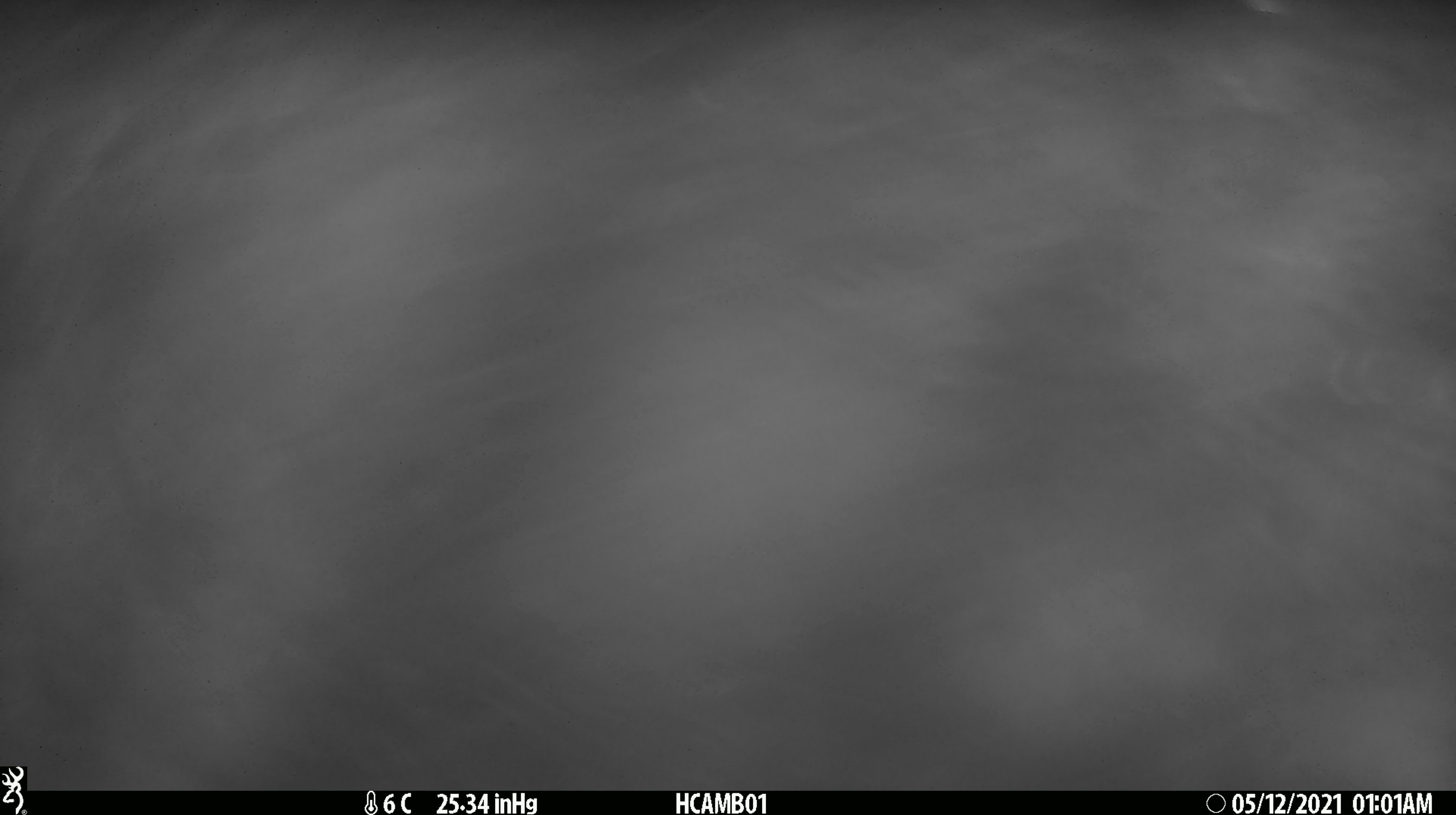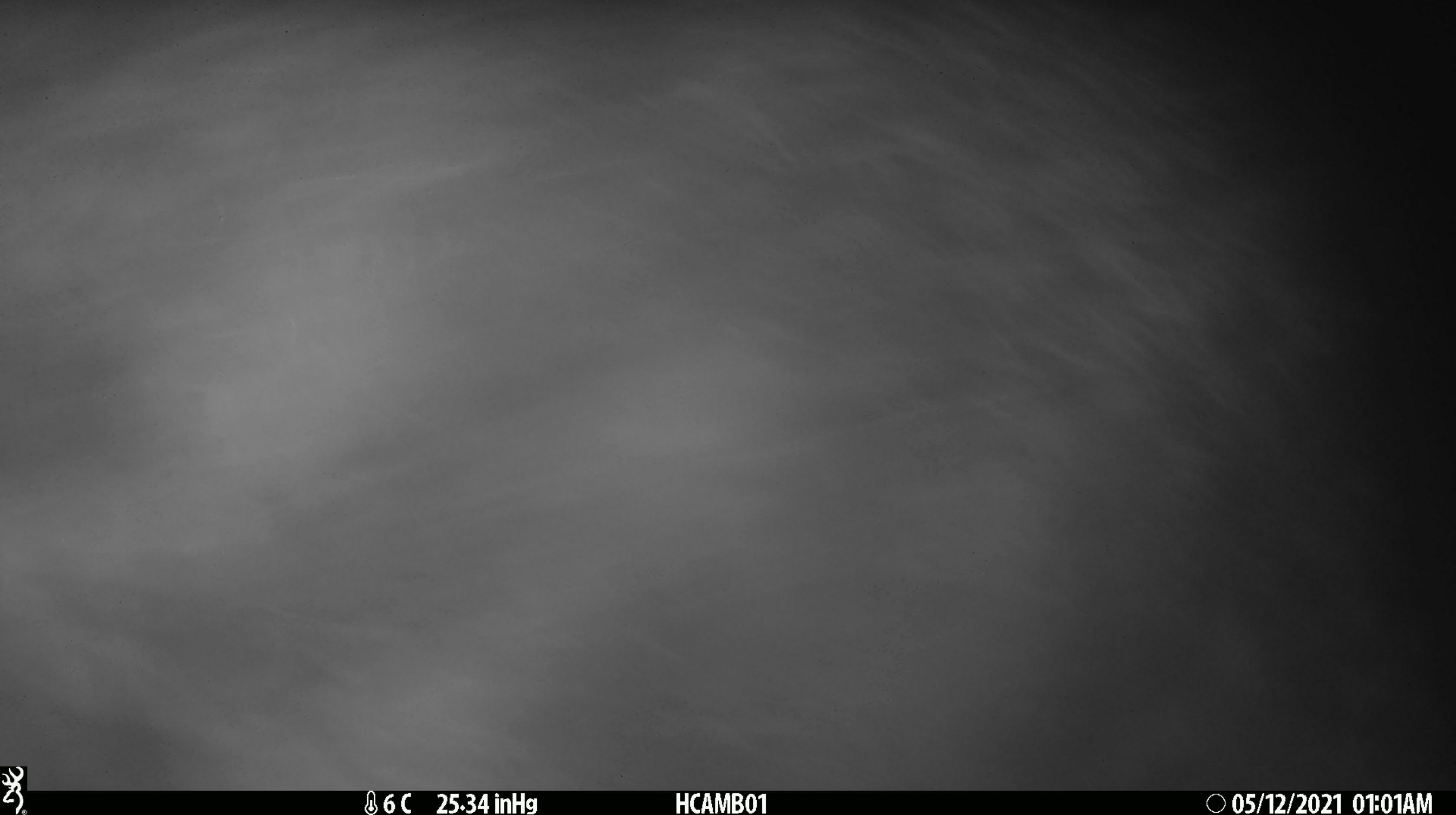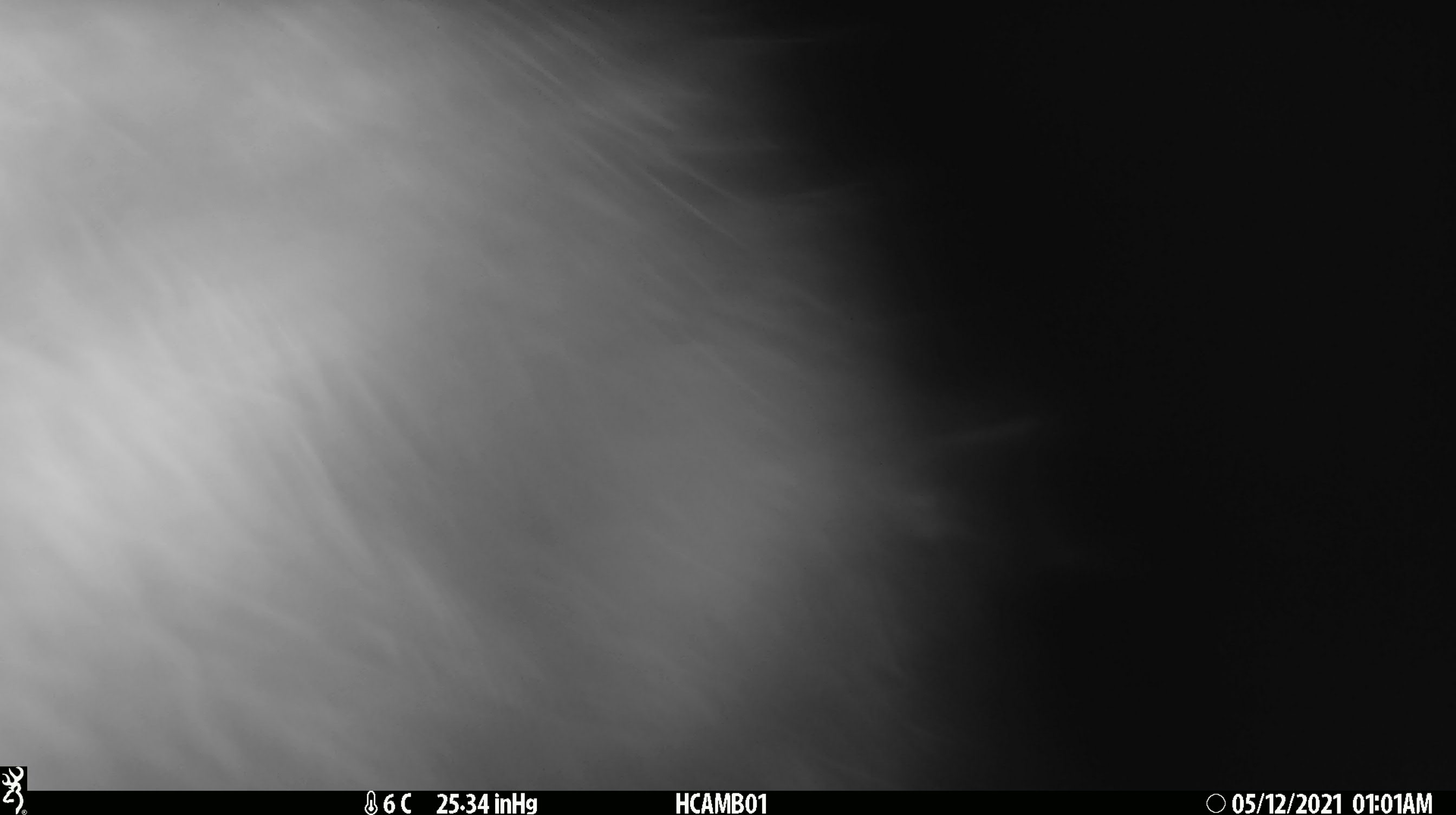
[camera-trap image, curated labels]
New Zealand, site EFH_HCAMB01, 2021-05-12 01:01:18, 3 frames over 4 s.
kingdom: Animalia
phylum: Chordata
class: Aves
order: Apterygiformes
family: Apterygidae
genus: Apteryx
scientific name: Apteryx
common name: kiwi